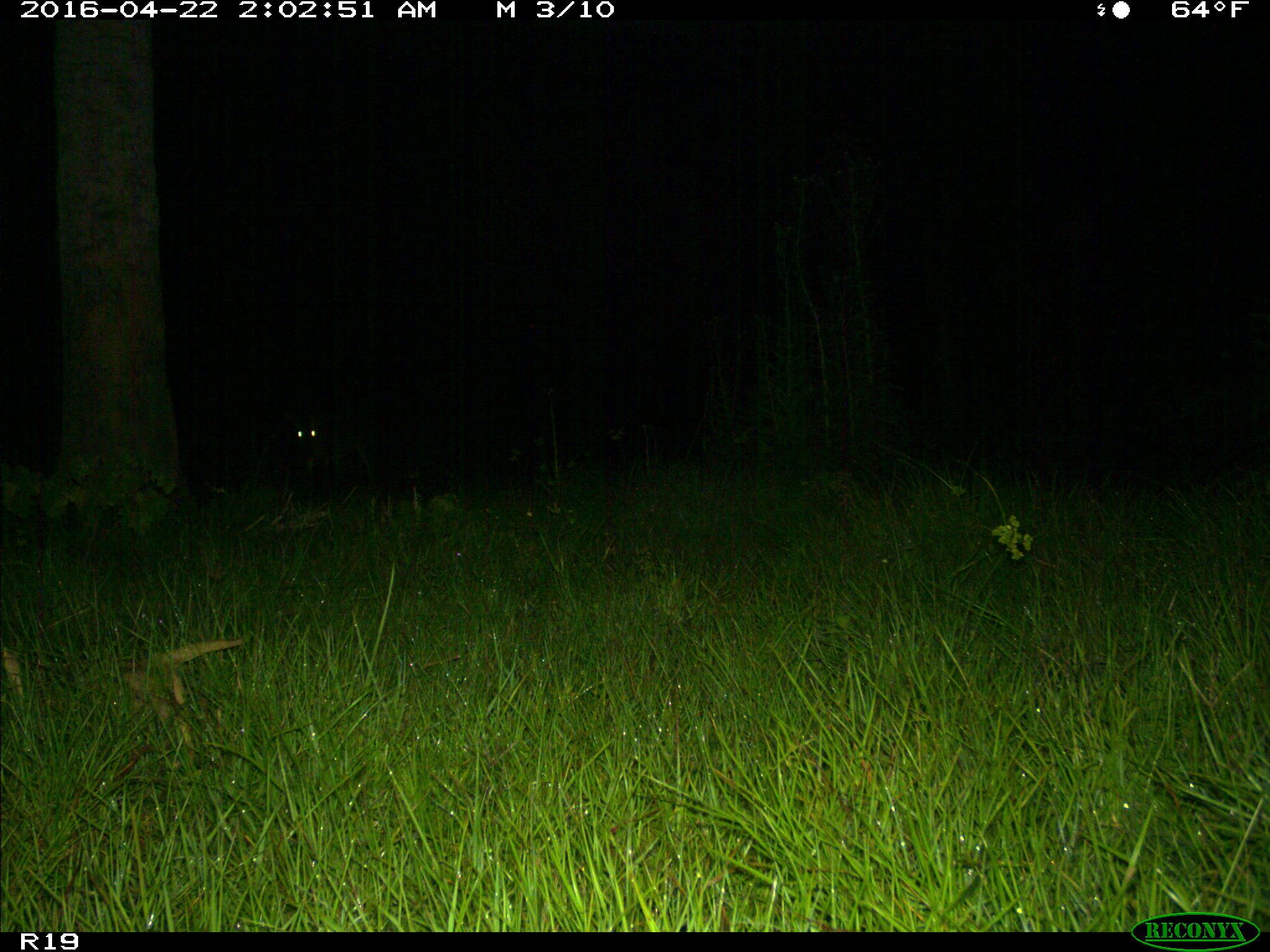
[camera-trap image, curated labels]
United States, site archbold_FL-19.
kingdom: Animalia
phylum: Chordata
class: Mammalia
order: Artiodactyla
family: Cervidae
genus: Odocoileus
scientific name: Odocoileus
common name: deer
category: unidentified deer